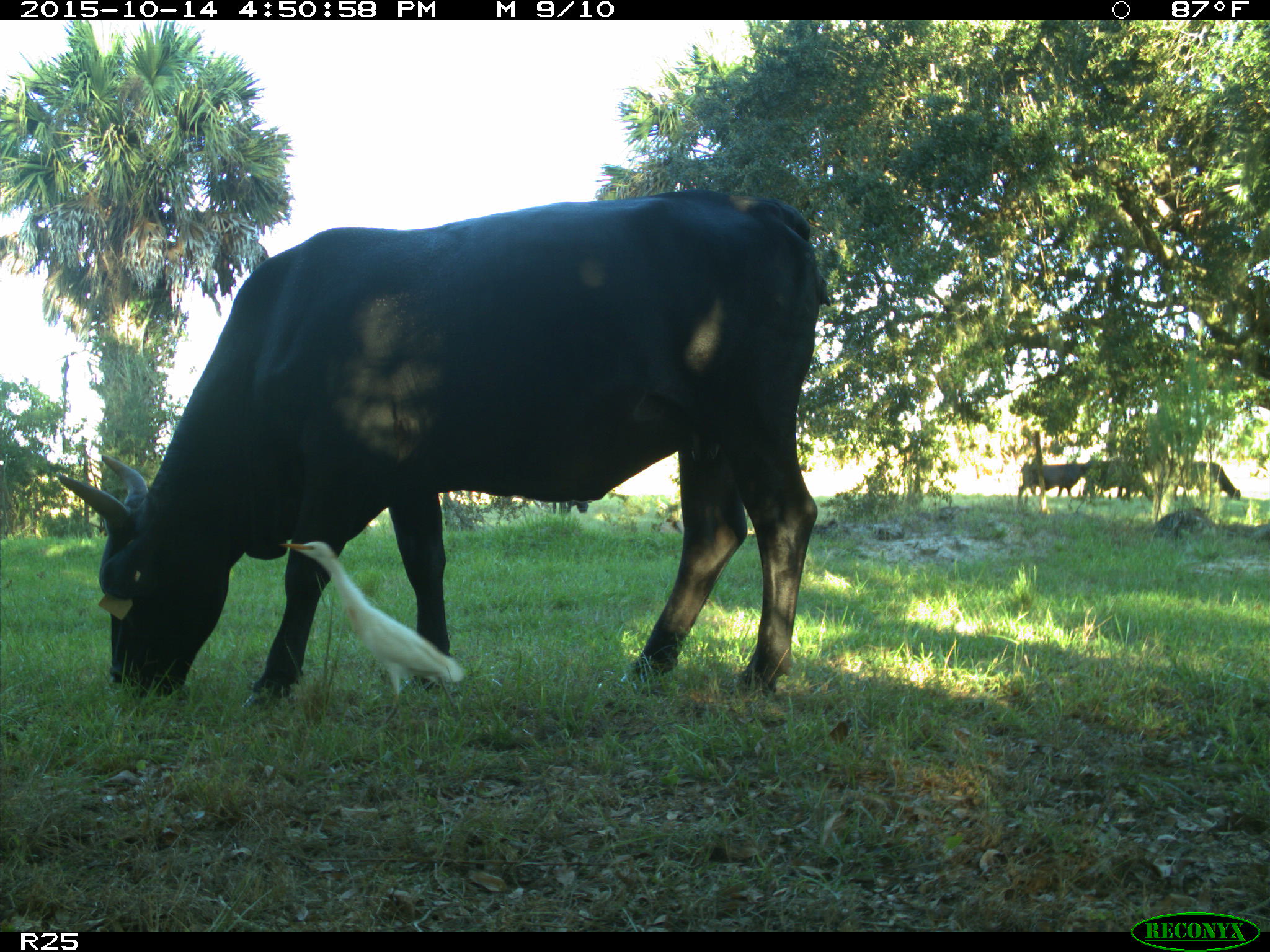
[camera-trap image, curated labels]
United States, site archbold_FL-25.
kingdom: Animalia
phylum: Chordata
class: Mammalia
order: Artiodactyla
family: Bovidae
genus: Bos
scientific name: Bos taurus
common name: domestic cow